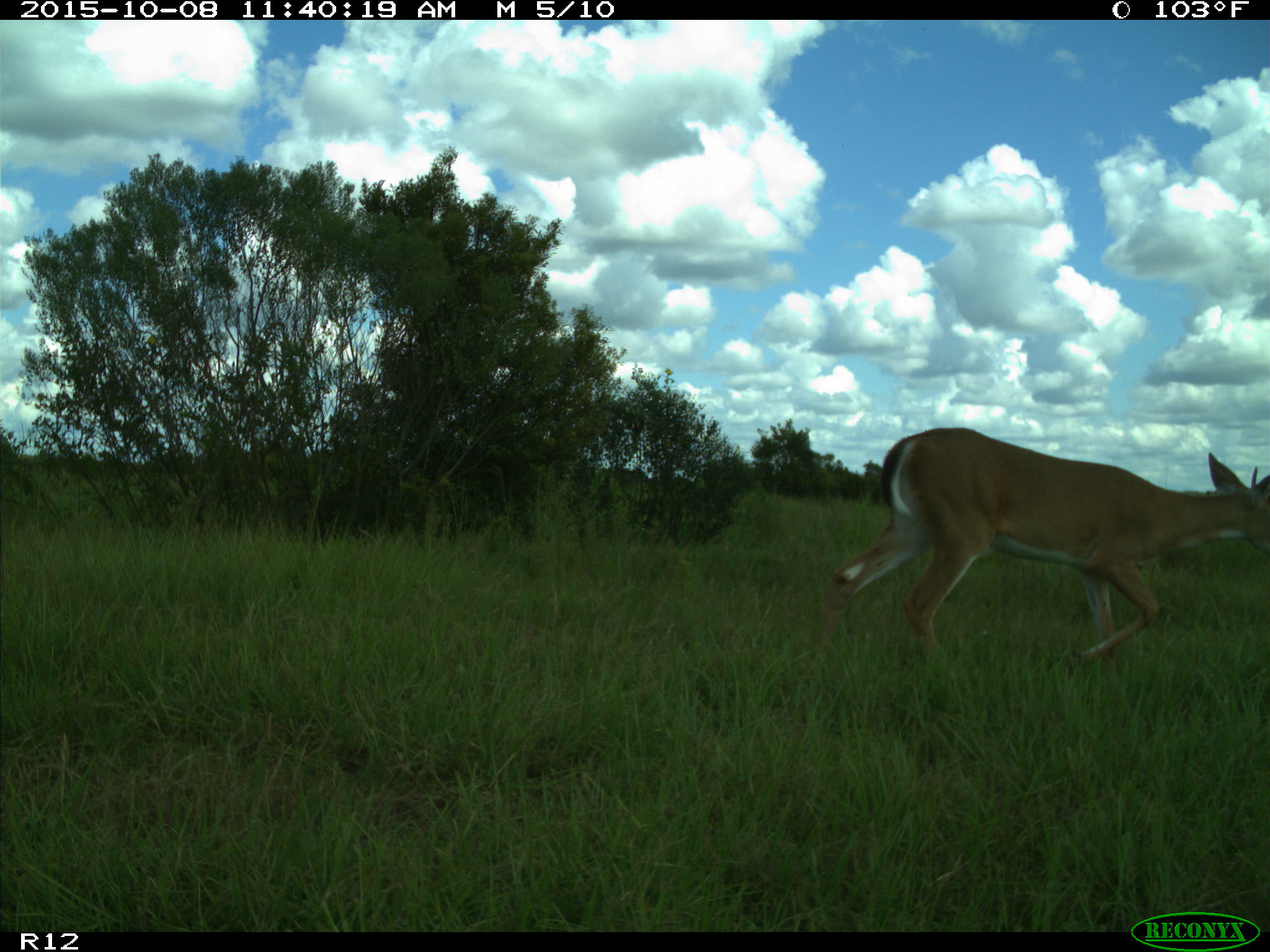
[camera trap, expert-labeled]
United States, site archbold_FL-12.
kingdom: Animalia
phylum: Chordata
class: Mammalia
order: Artiodactyla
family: Cervidae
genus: Odocoileus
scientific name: Odocoileus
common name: deer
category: unidentified deer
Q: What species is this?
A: Unidentified deer (deer) (Odocoileus).